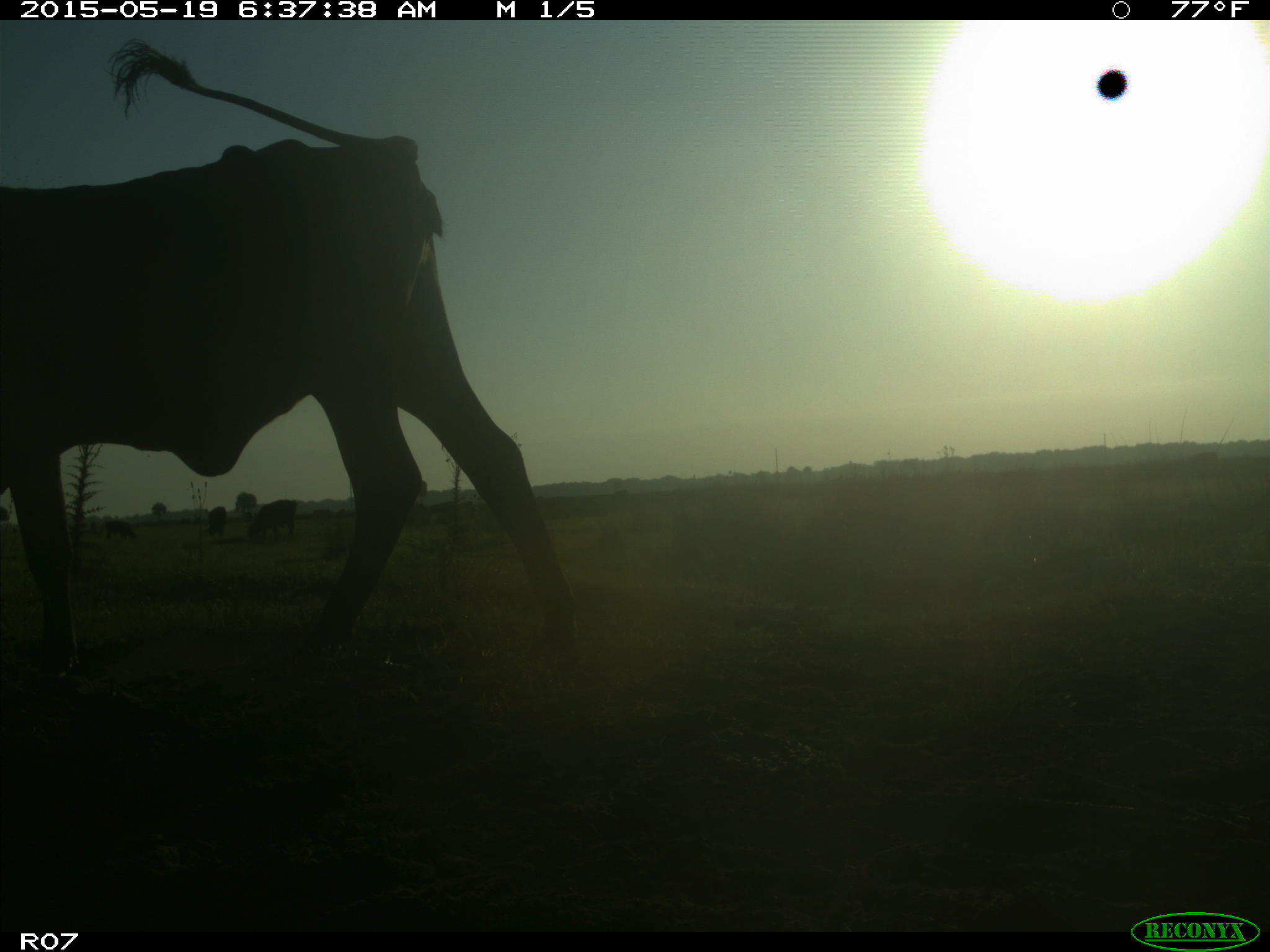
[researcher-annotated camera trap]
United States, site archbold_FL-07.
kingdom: Animalia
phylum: Chordata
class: Mammalia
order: Artiodactyla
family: Bovidae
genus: Bos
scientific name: Bos taurus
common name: domestic cow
Bos taurus (domestic cow).